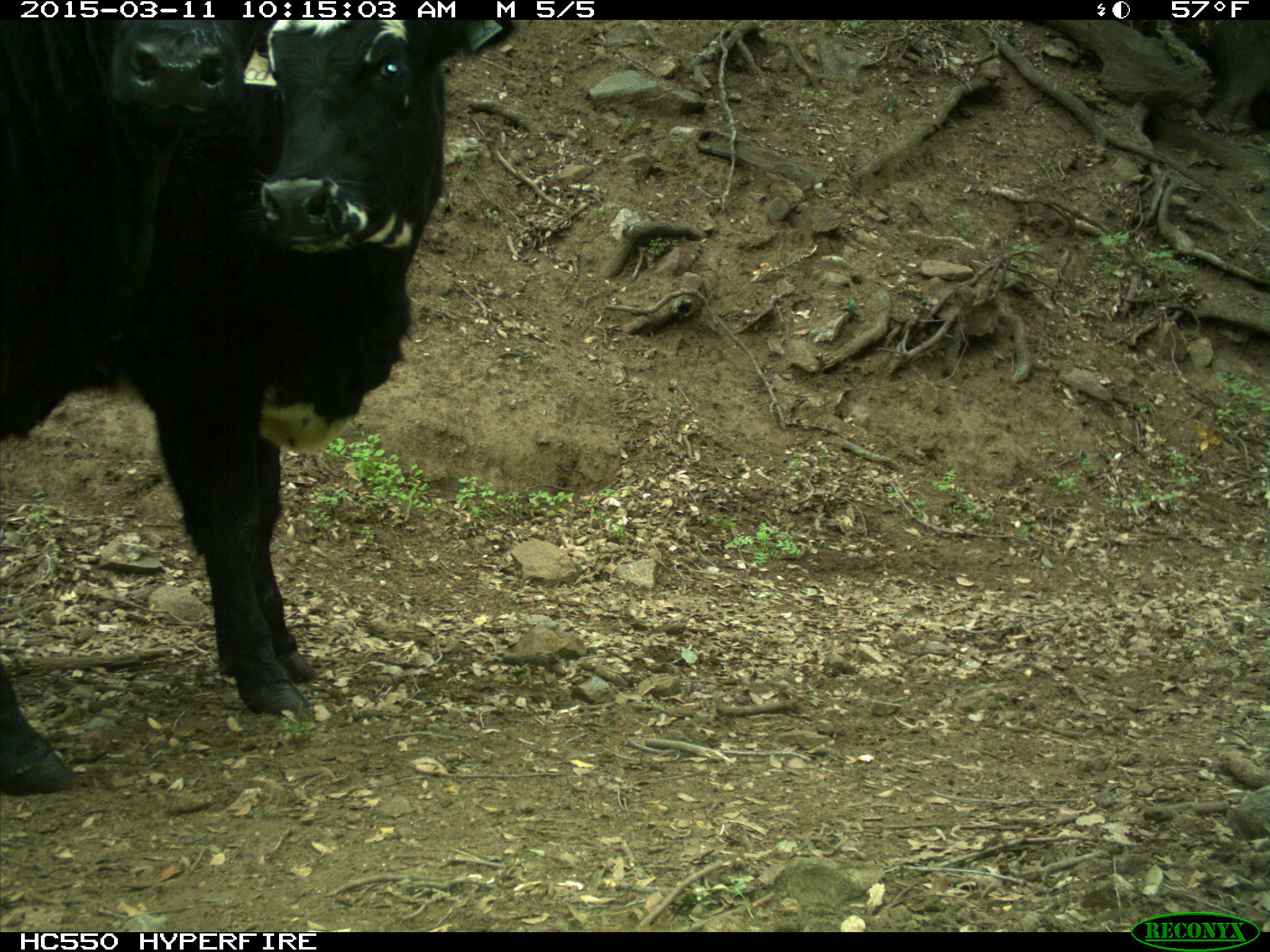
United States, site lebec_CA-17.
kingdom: Animalia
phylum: Chordata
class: Mammalia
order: Artiodactyla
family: Bovidae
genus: Bos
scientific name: Bos taurus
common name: domestic cow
Bos taurus (domestic cow).